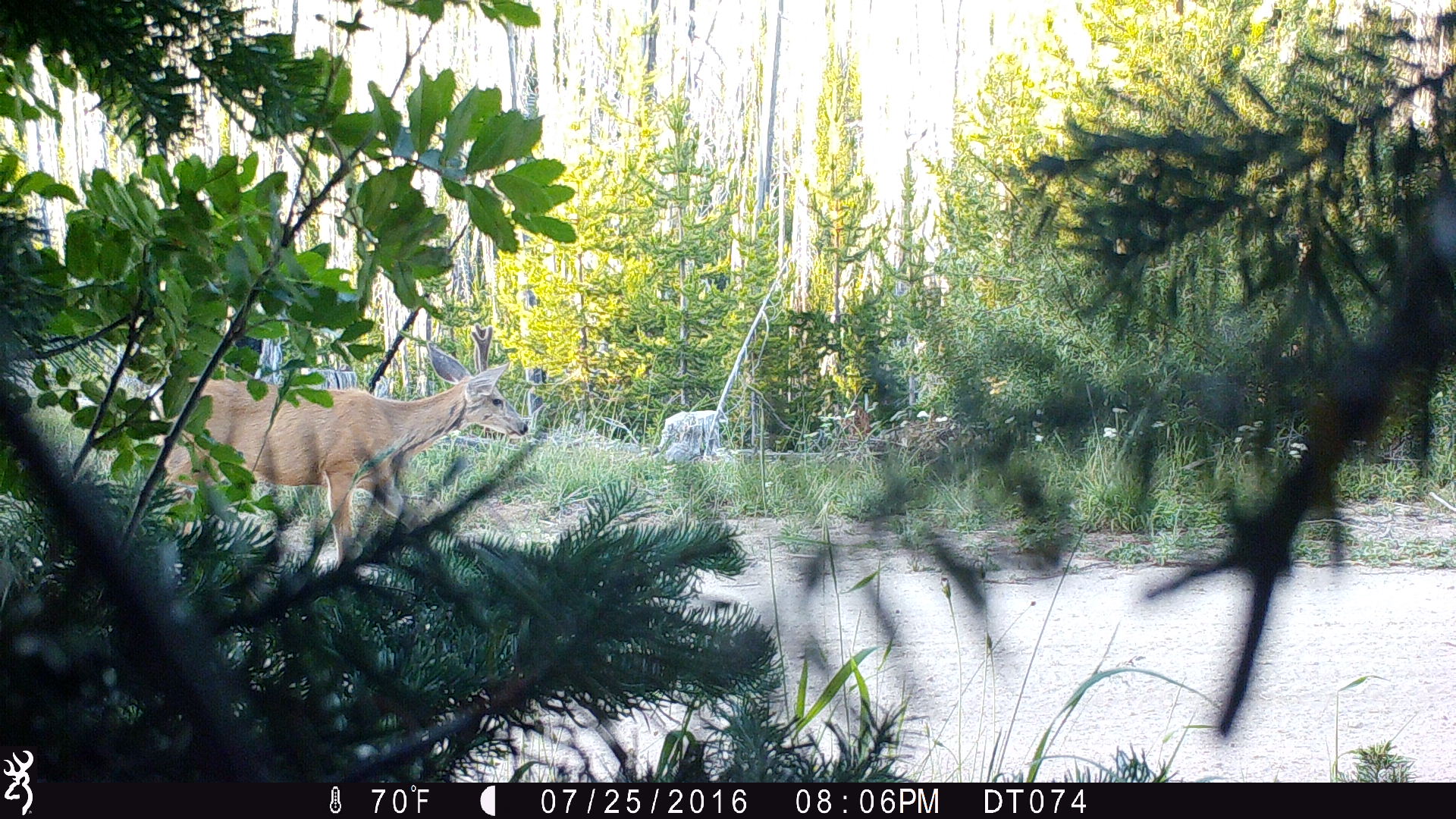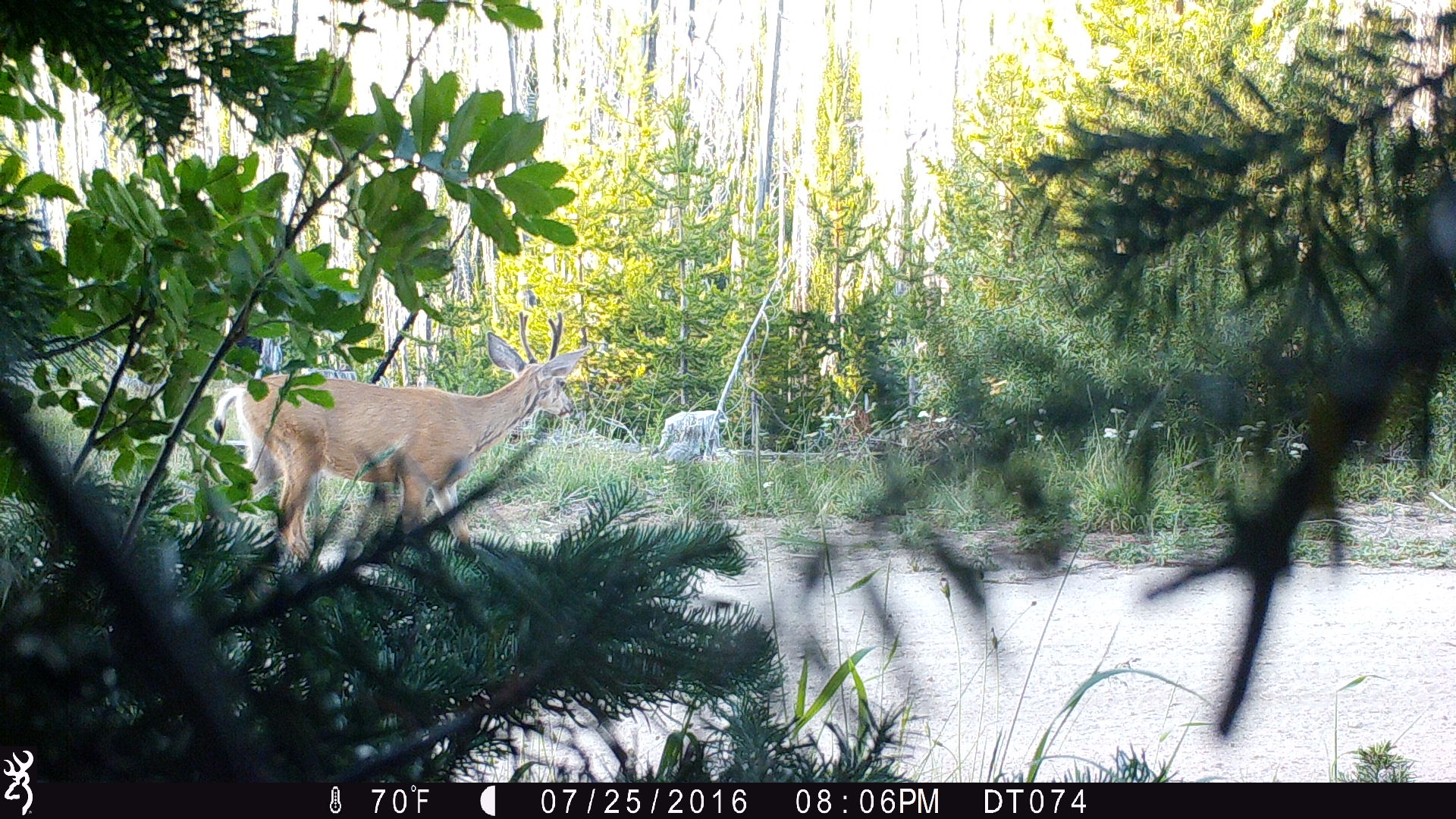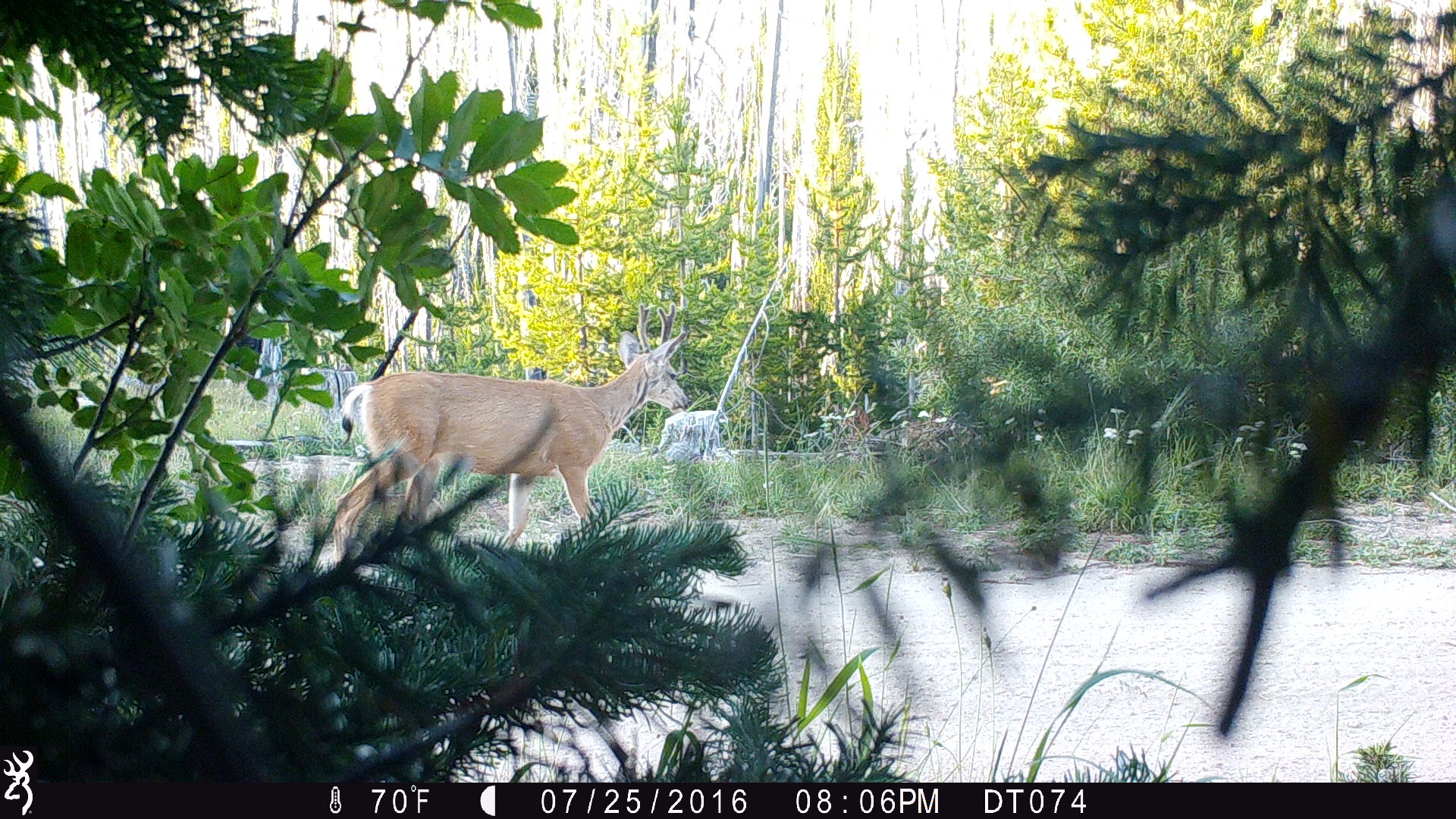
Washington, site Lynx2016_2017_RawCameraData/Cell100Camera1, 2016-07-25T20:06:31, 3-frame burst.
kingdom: Animalia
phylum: Chordata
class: Mammalia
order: Artiodactyla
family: Cervidae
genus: Odocoileus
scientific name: Odocoileus hemionus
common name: mule deer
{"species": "Odocoileus hemionus (mule deer)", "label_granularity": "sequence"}